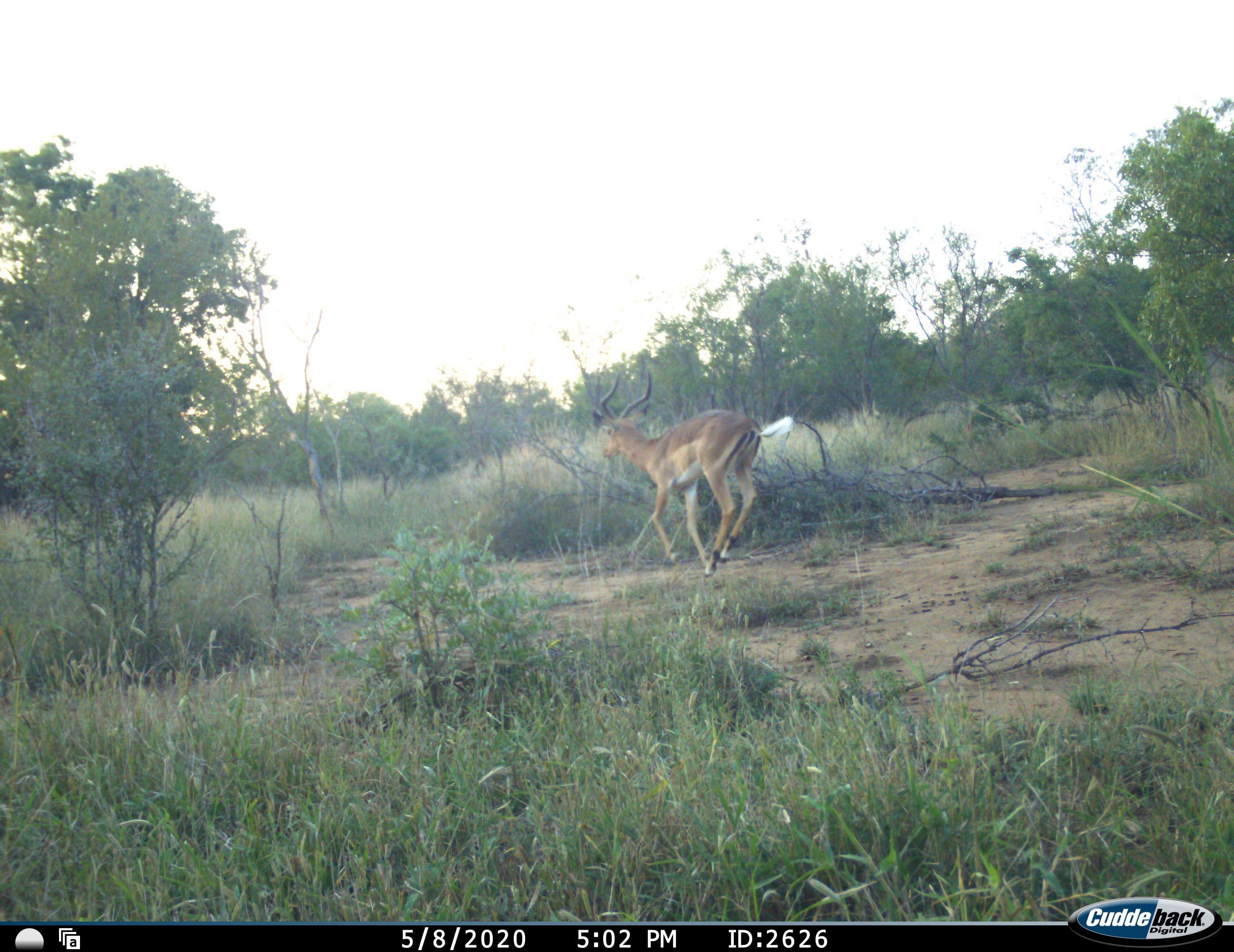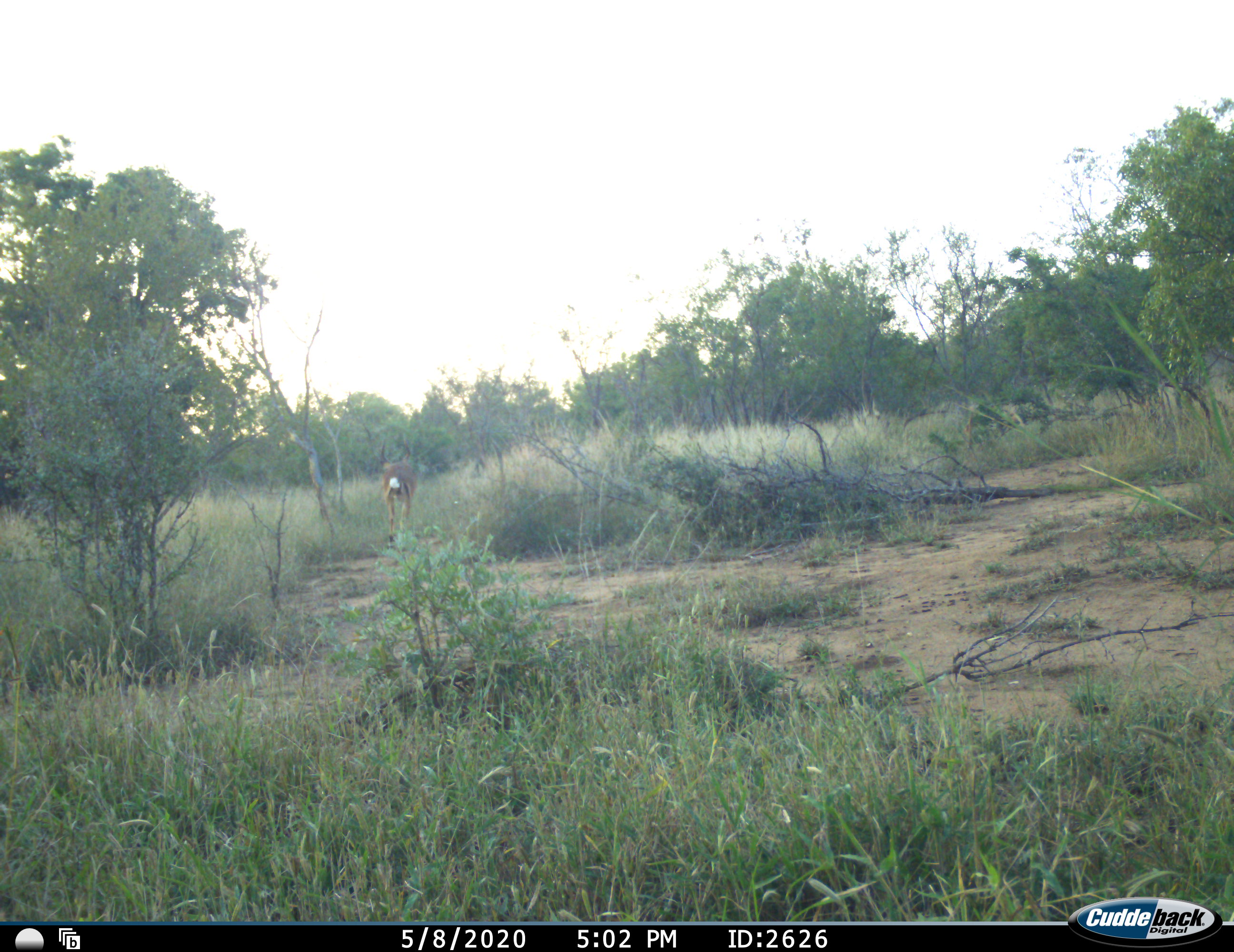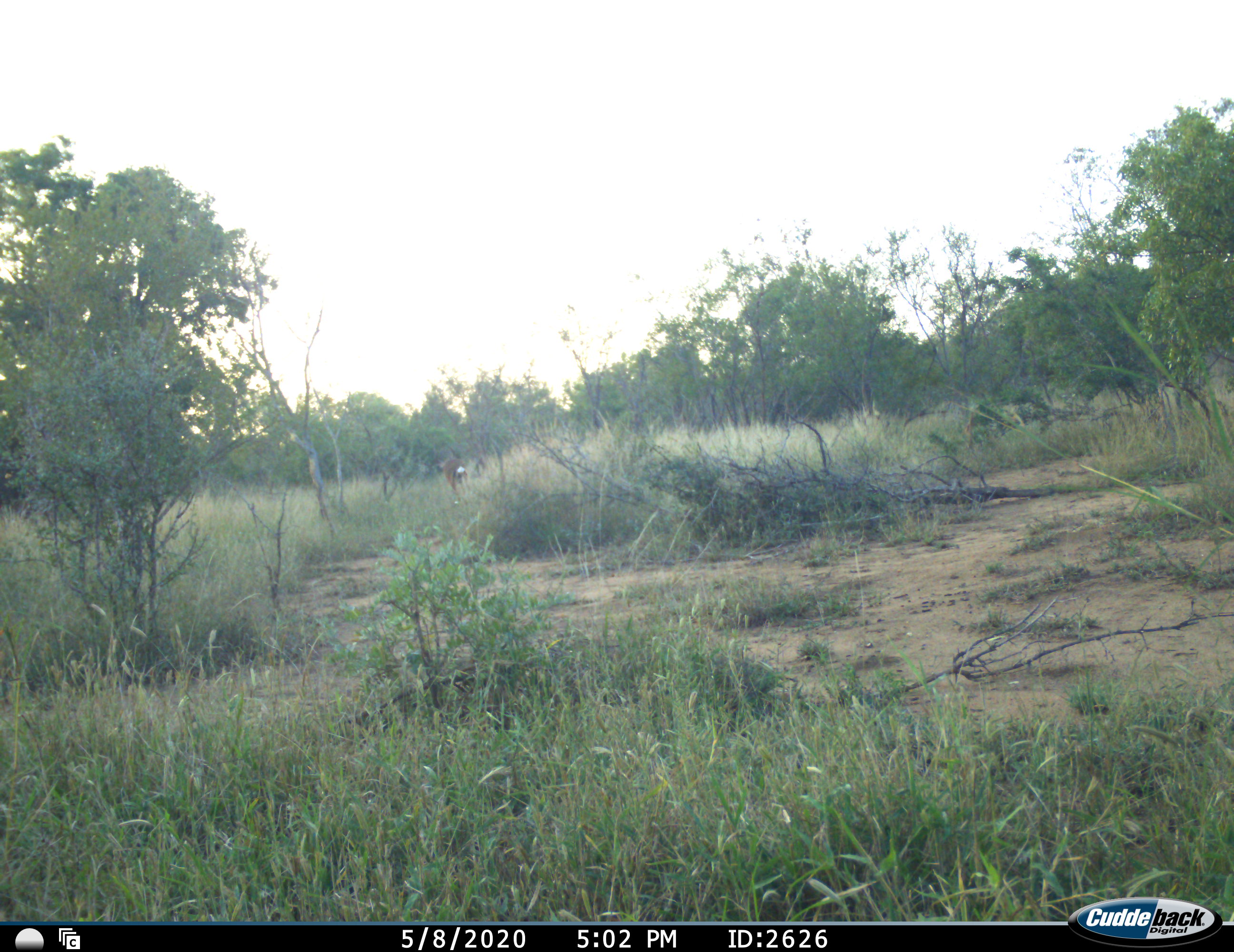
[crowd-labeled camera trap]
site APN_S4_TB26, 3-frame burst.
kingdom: Animalia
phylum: Chordata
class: Mammalia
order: Artiodactyla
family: Bovidae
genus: Aepyceros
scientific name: Aepyceros melampus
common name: impala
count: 1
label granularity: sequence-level